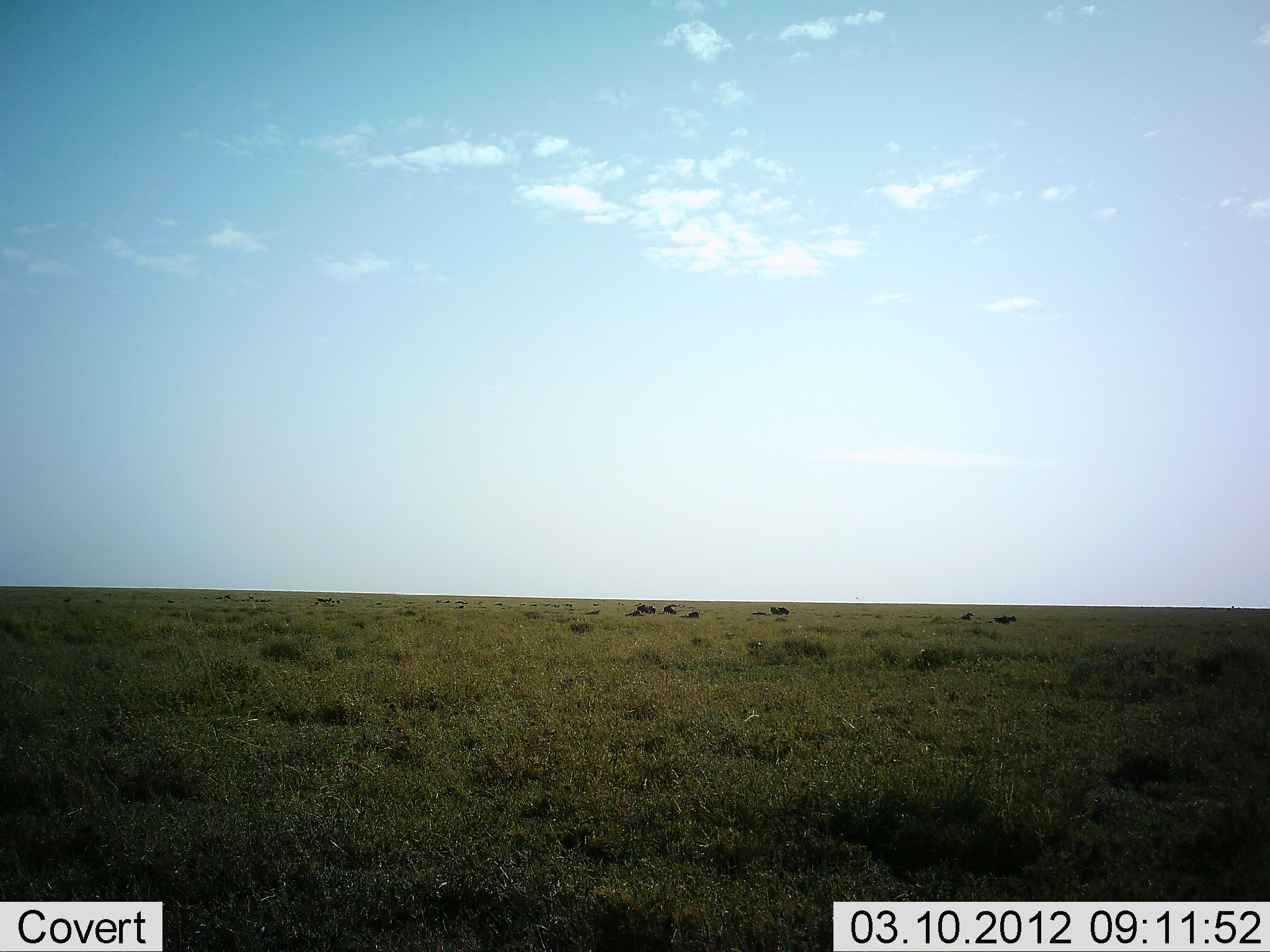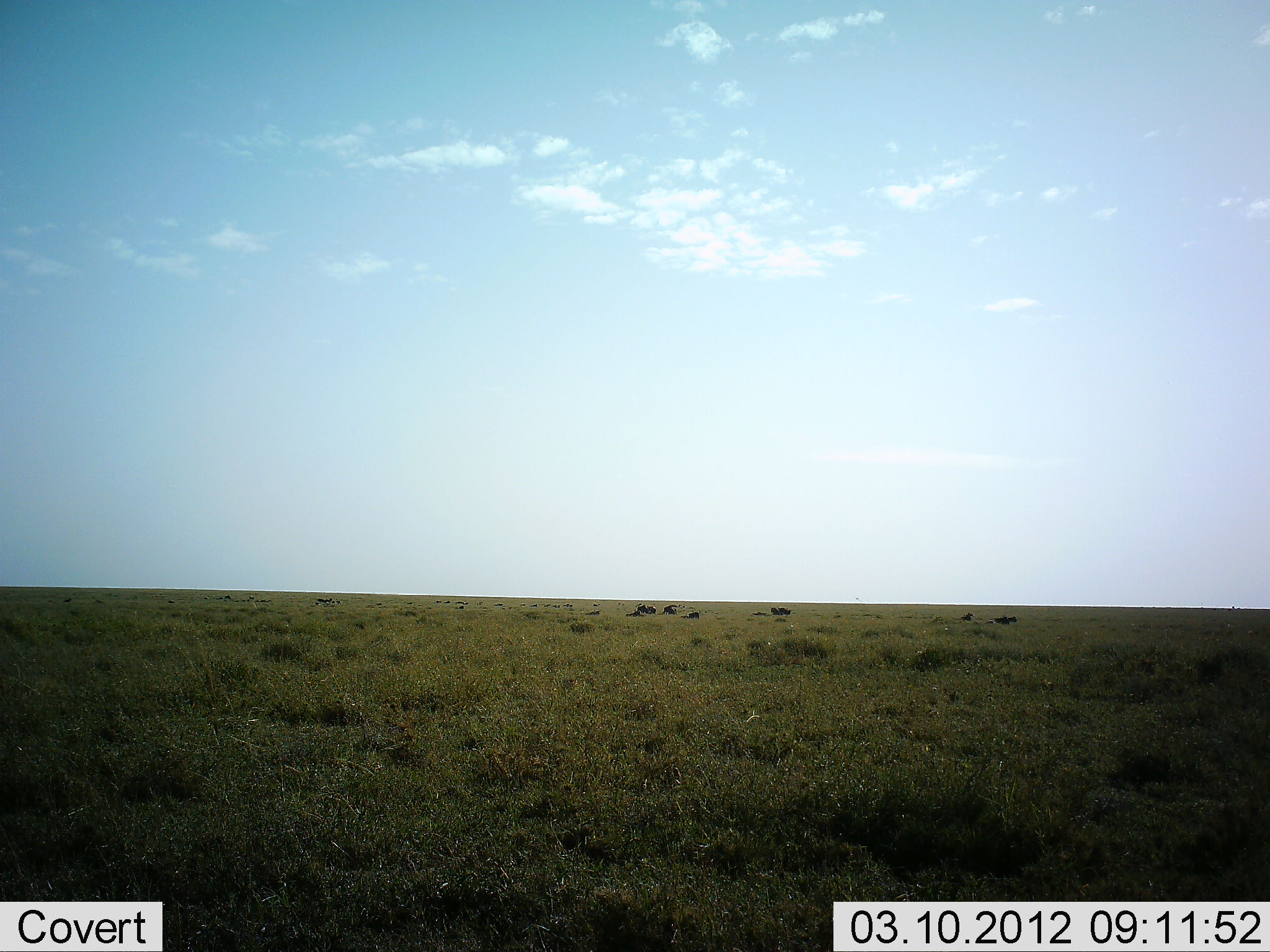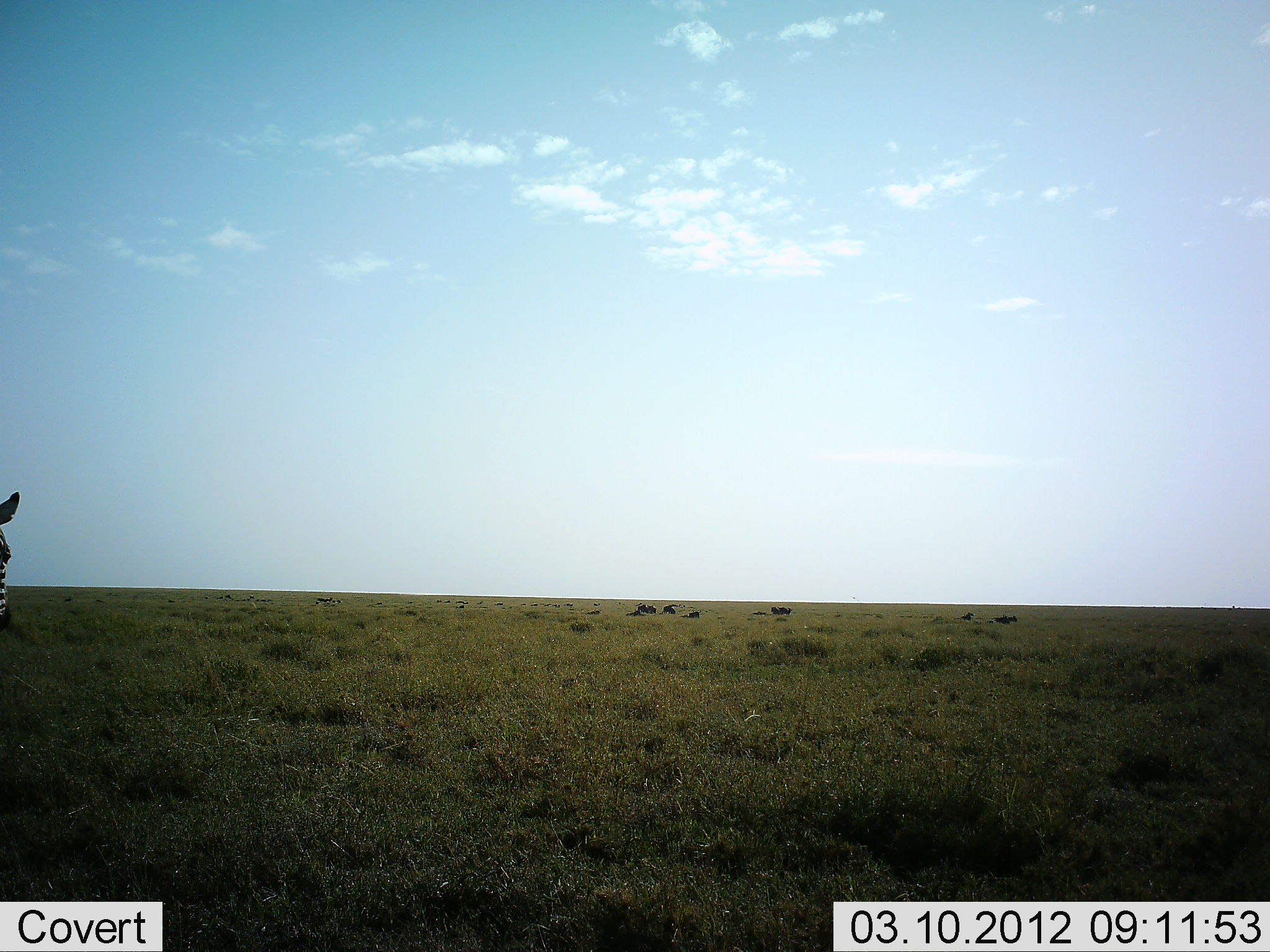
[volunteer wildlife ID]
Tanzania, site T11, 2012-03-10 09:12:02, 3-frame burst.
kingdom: Animalia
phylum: Chordata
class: Mammalia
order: Perissodactyla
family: Equidae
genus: Equus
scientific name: Equus quagga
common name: plains zebra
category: zebra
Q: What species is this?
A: Zebra (plains zebra) (Equus quagga).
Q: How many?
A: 1.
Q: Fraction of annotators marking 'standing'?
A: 20%.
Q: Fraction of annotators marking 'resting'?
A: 0%.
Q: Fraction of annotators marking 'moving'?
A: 80%.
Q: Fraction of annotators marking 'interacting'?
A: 0%.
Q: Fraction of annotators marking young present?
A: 0%.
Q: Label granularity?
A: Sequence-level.